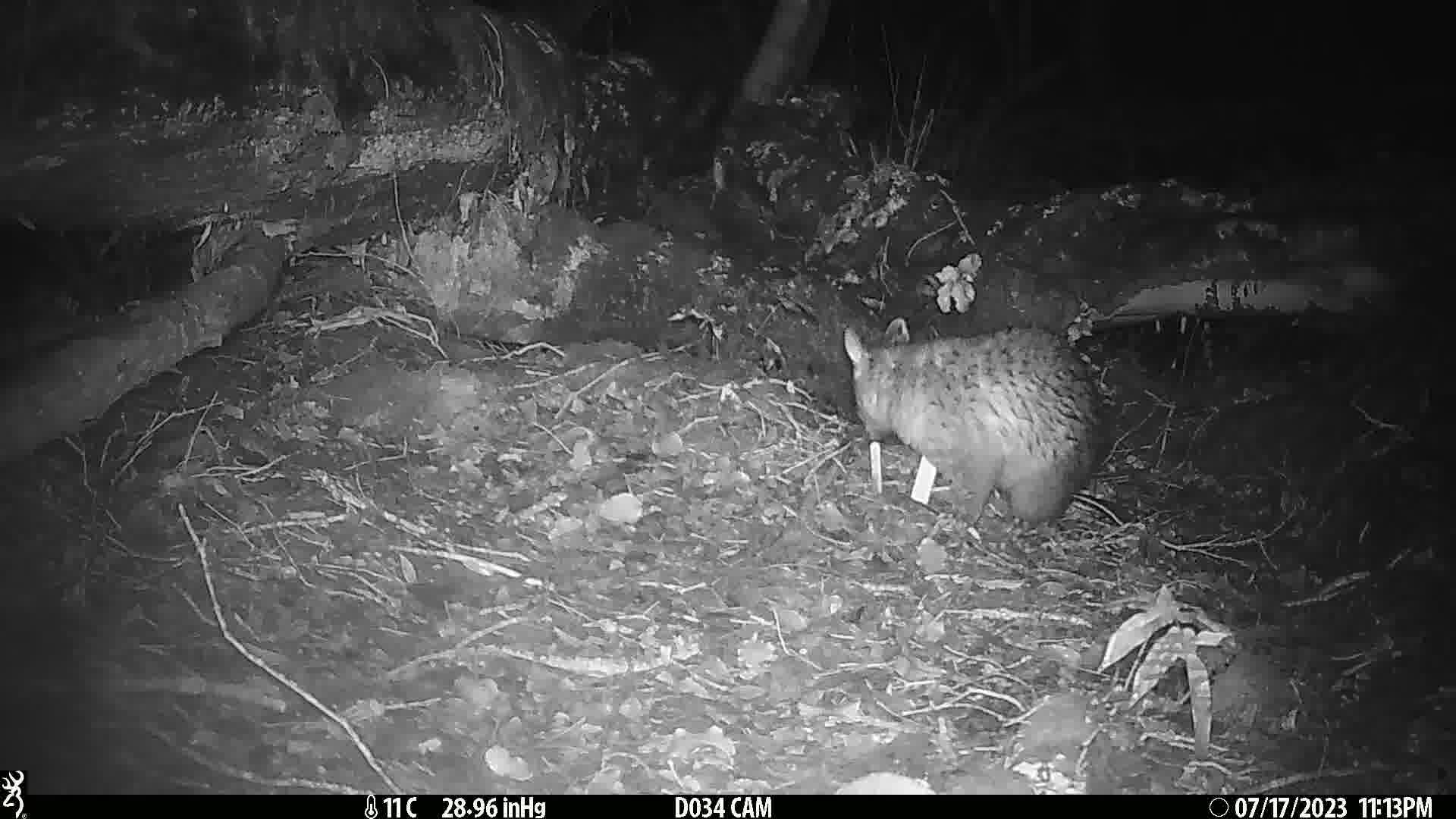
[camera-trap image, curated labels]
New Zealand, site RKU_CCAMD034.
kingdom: Animalia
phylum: Chordata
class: Mammalia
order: Diprotodontia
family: Phalangeridae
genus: Trichosurus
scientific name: Trichosurus vulpecula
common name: common brushtail possum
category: possum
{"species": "possum (common brushtail possum) (Trichosurus vulpecula)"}